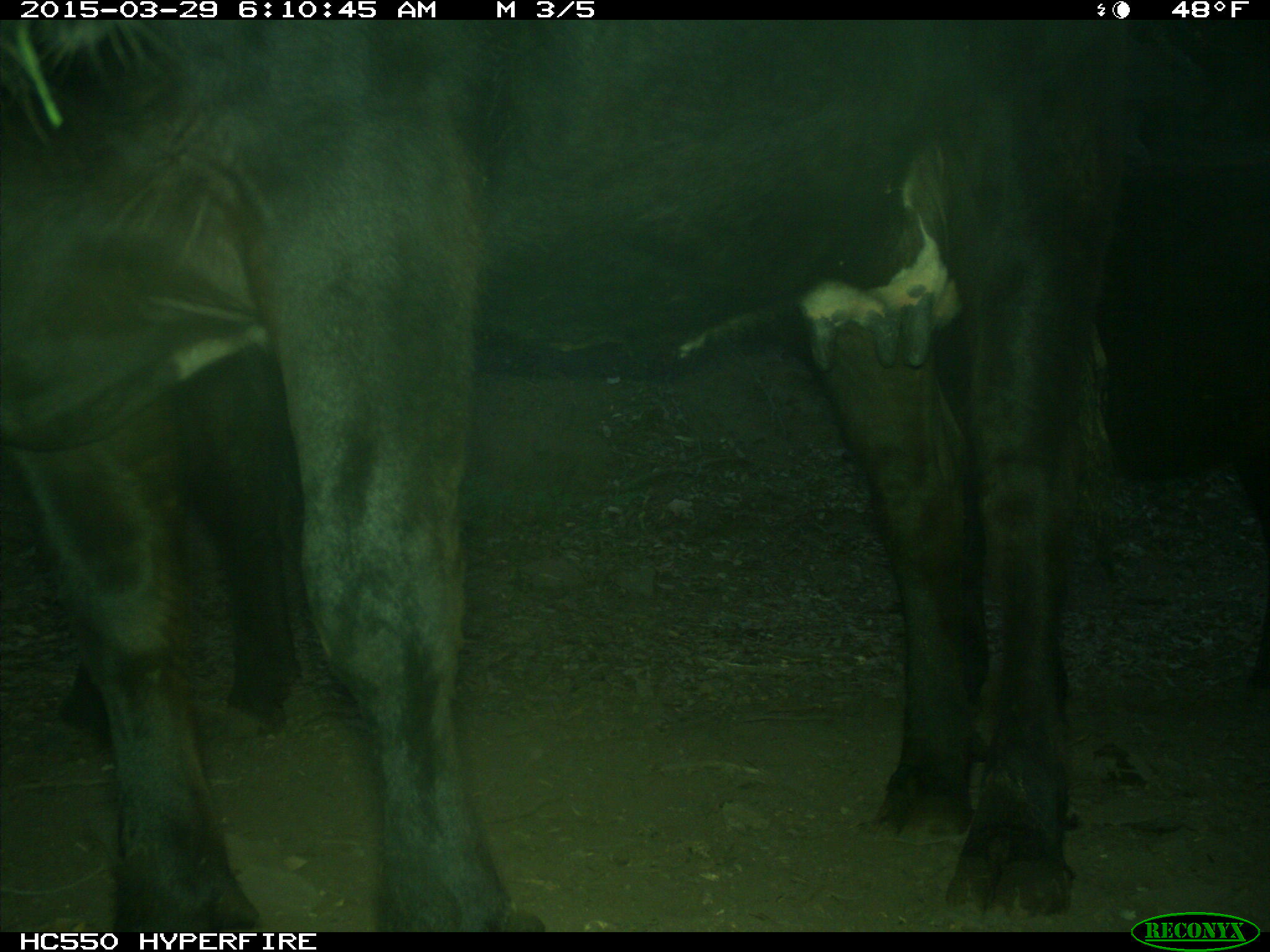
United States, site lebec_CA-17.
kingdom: Animalia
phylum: Chordata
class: Mammalia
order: Artiodactyla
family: Bovidae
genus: Bos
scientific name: Bos taurus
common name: domestic cow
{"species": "Bos taurus (domestic cow)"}